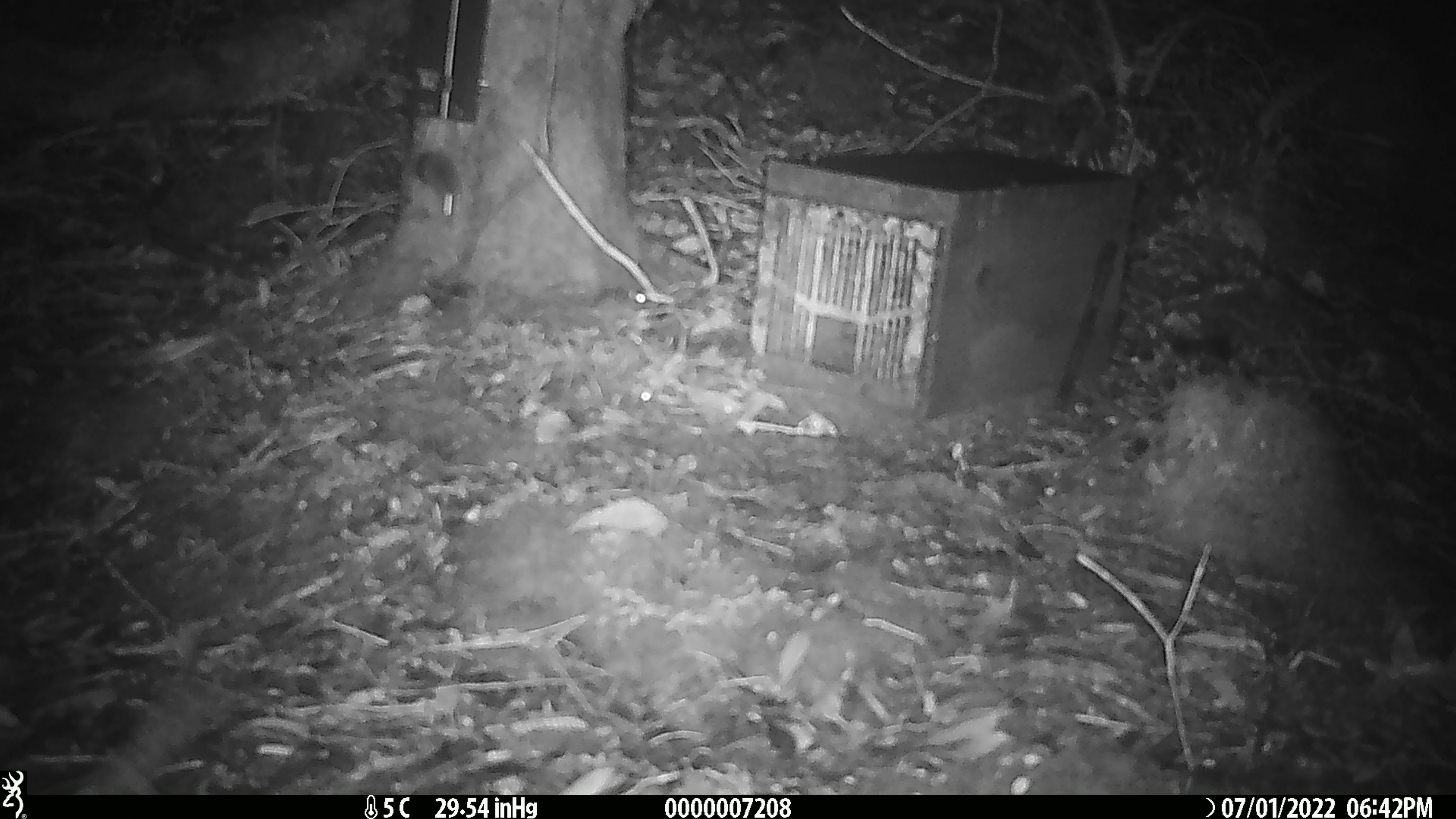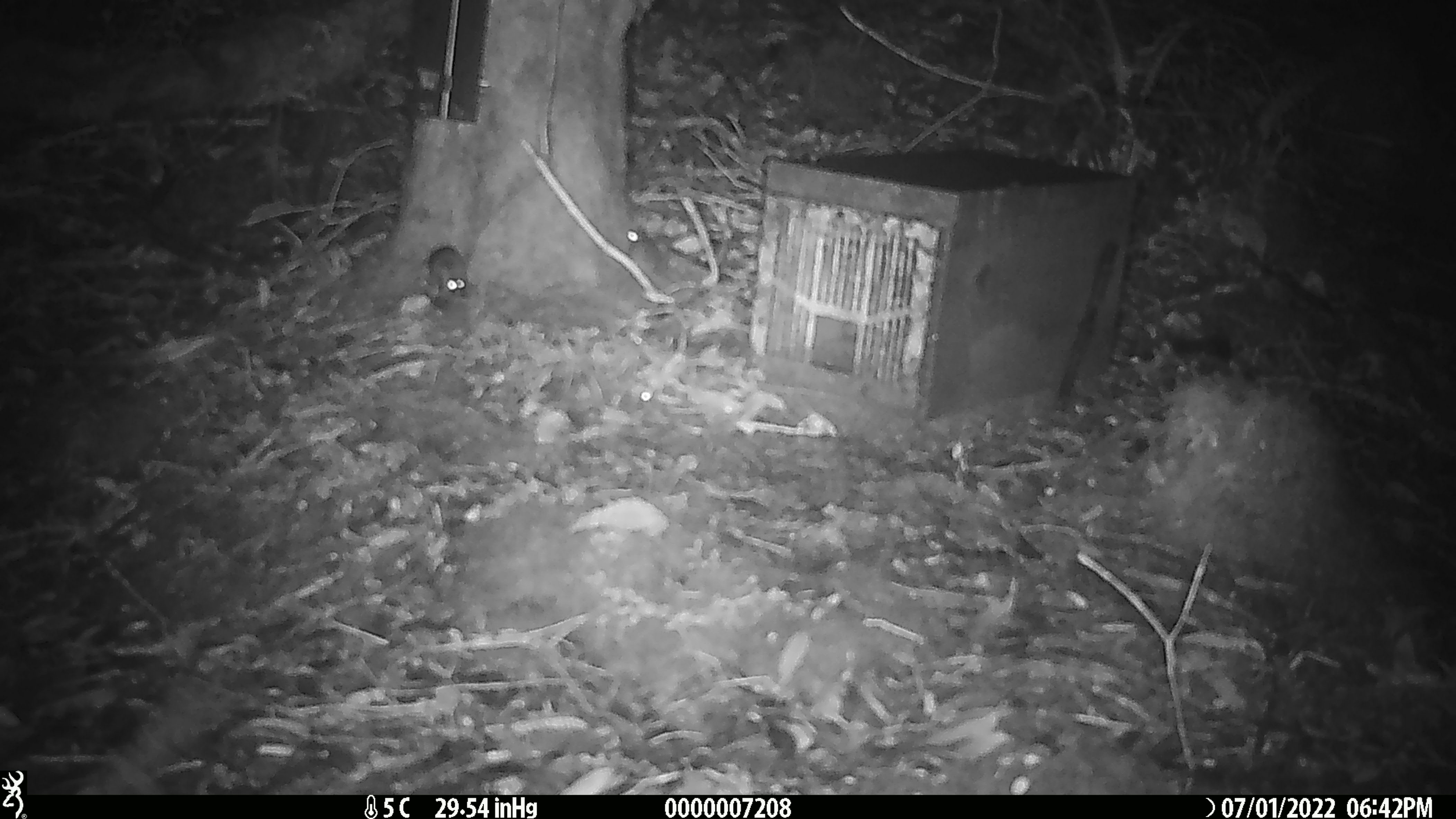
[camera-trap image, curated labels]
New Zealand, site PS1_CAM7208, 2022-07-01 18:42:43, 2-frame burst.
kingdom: Animalia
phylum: Chordata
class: Mammalia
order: Rodentia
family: Muridae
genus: Mus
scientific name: Mus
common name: mouse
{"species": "mouse (Mus)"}